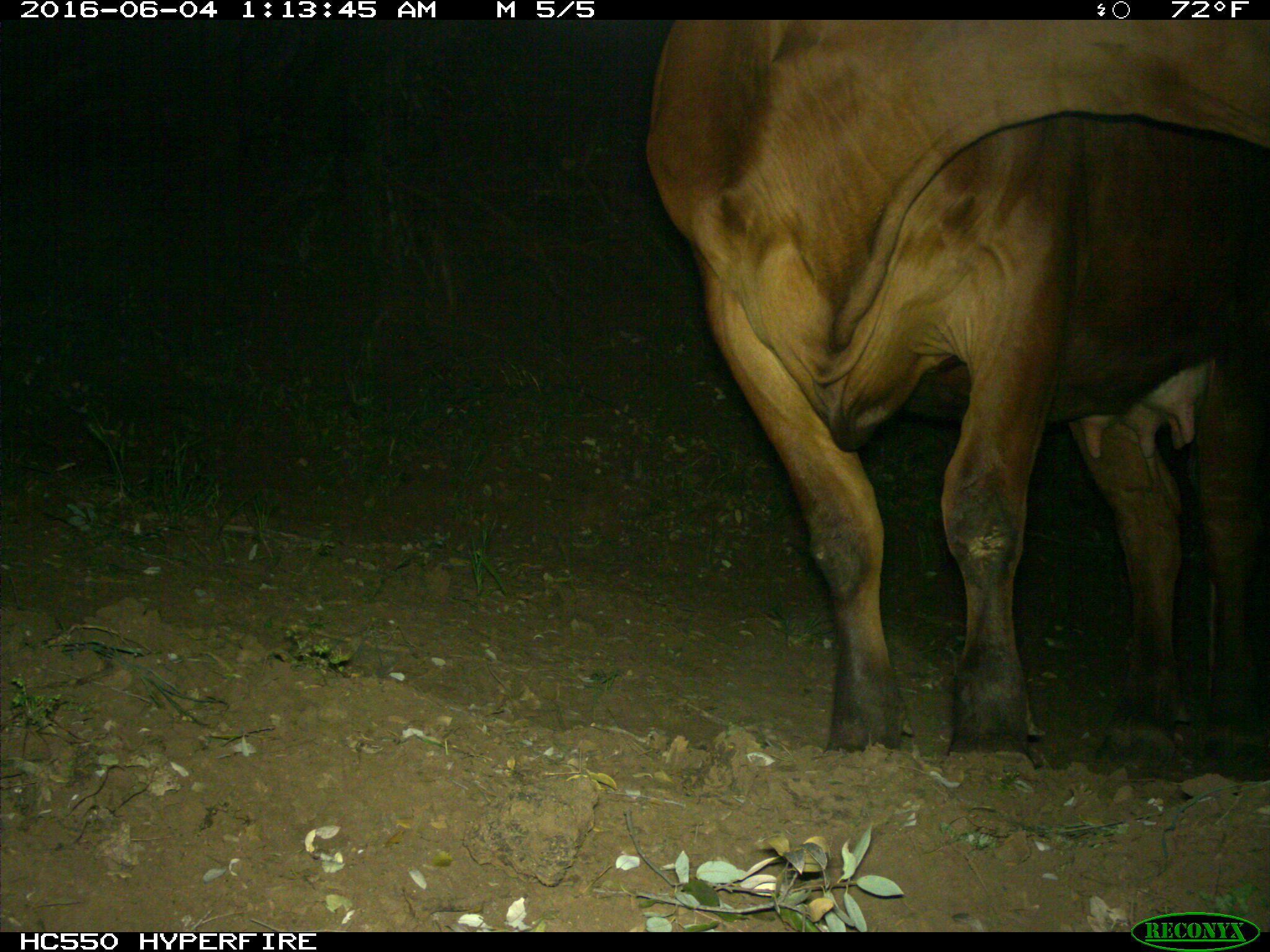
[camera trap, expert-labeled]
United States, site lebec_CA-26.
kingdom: Animalia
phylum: Chordata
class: Mammalia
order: Artiodactyla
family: Bovidae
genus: Bos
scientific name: Bos taurus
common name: domestic cow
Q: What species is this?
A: Bos taurus (domestic cow).